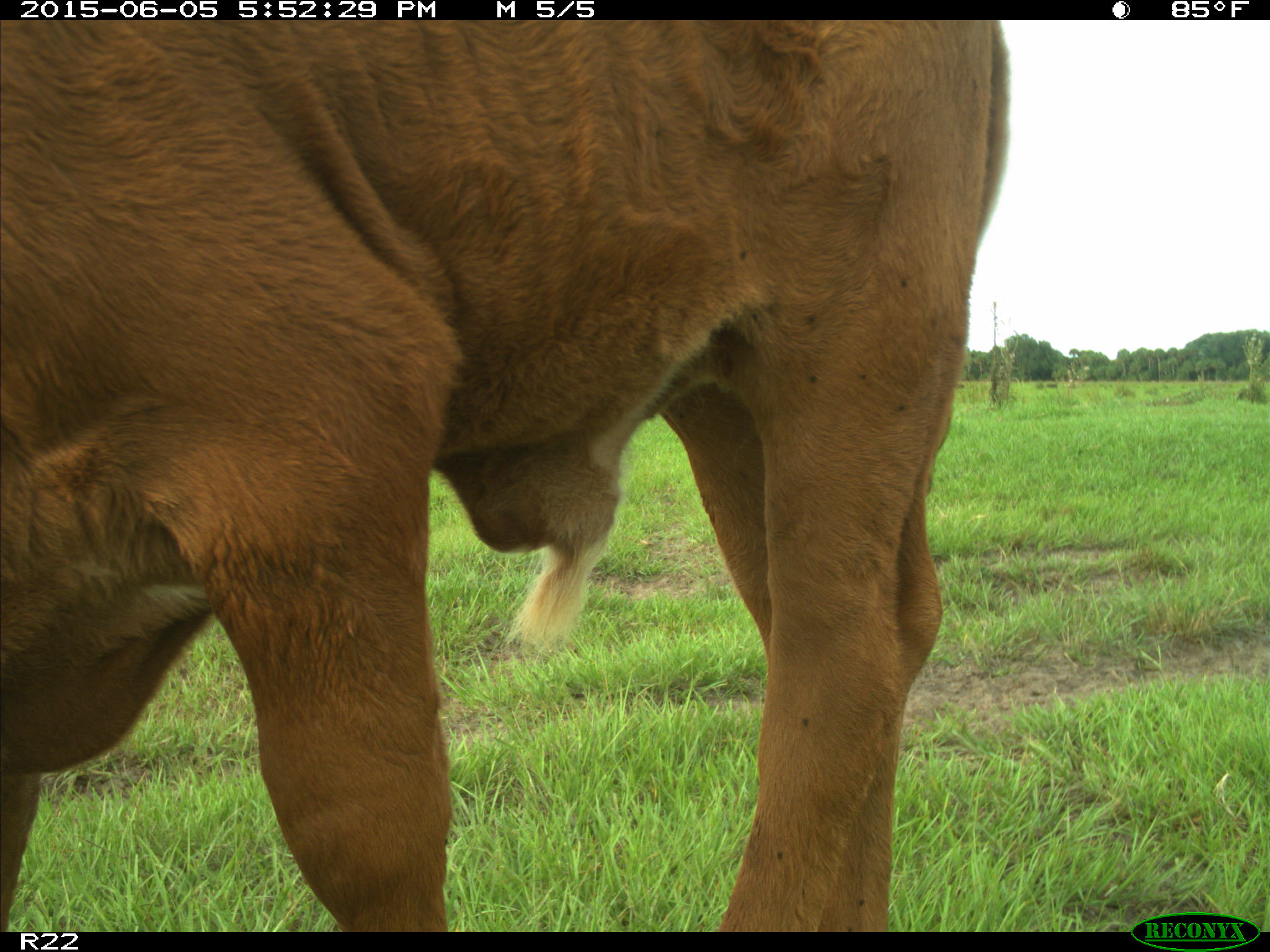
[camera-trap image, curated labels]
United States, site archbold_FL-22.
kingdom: Animalia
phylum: Chordata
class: Mammalia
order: Artiodactyla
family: Bovidae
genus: Bos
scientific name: Bos taurus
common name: domestic cow